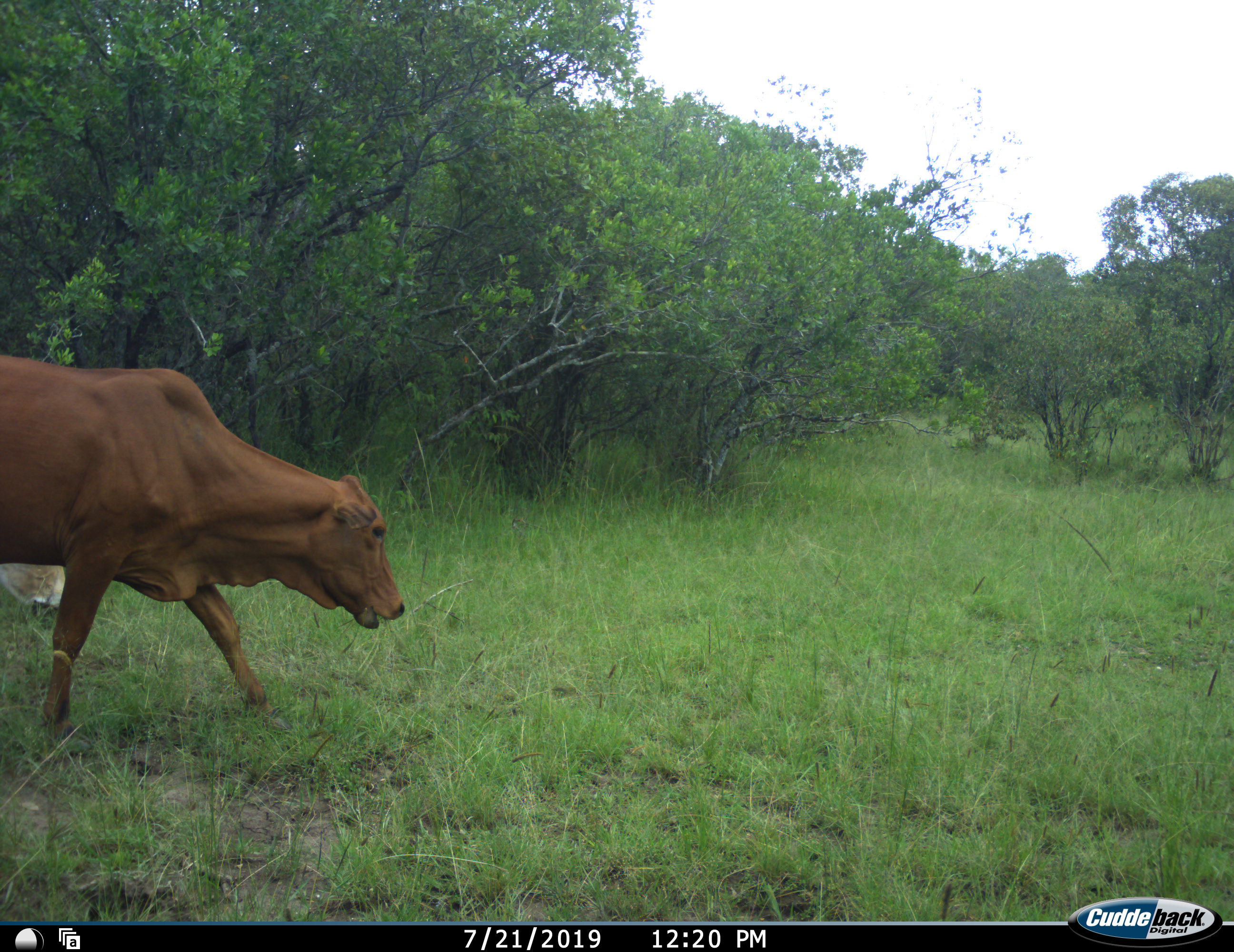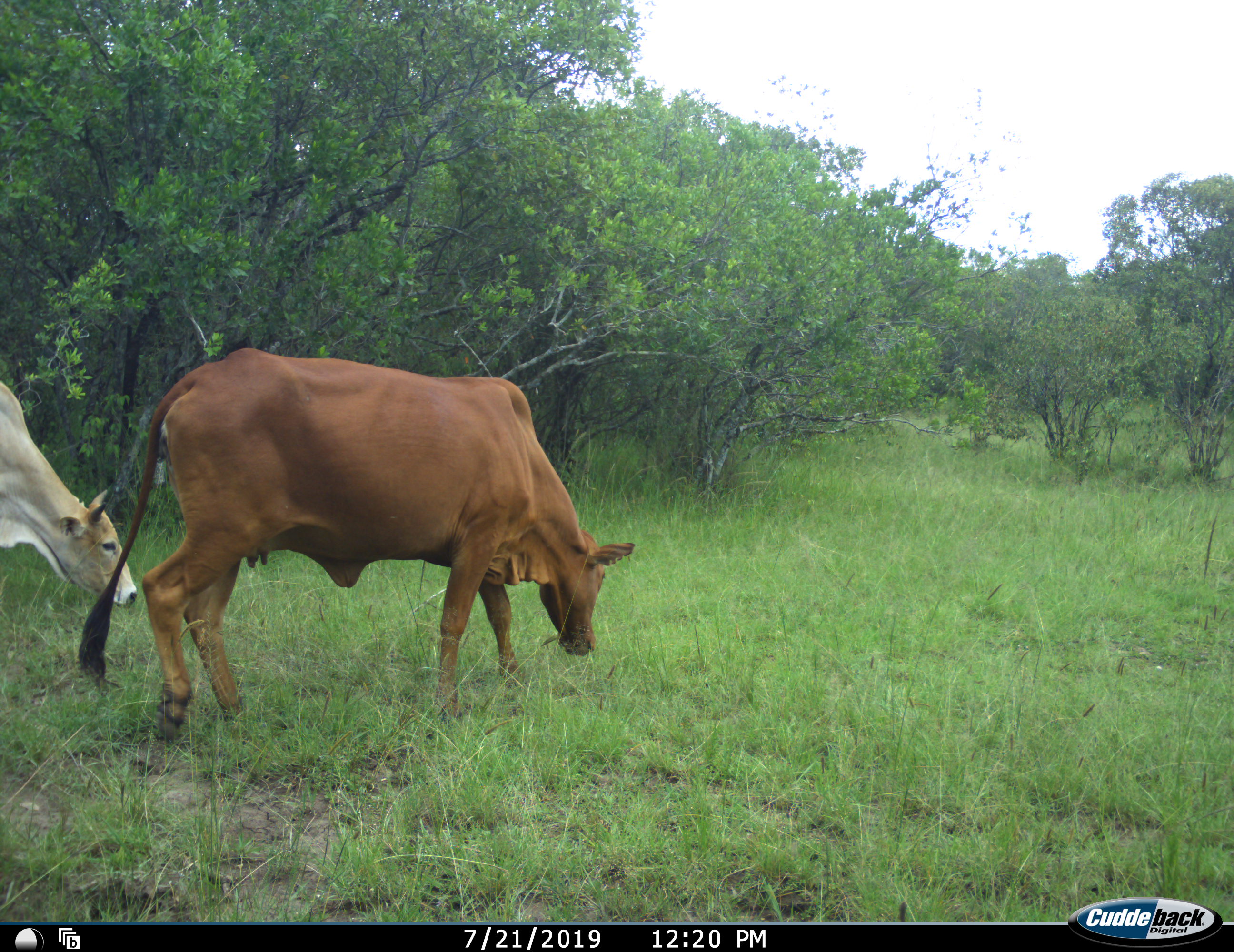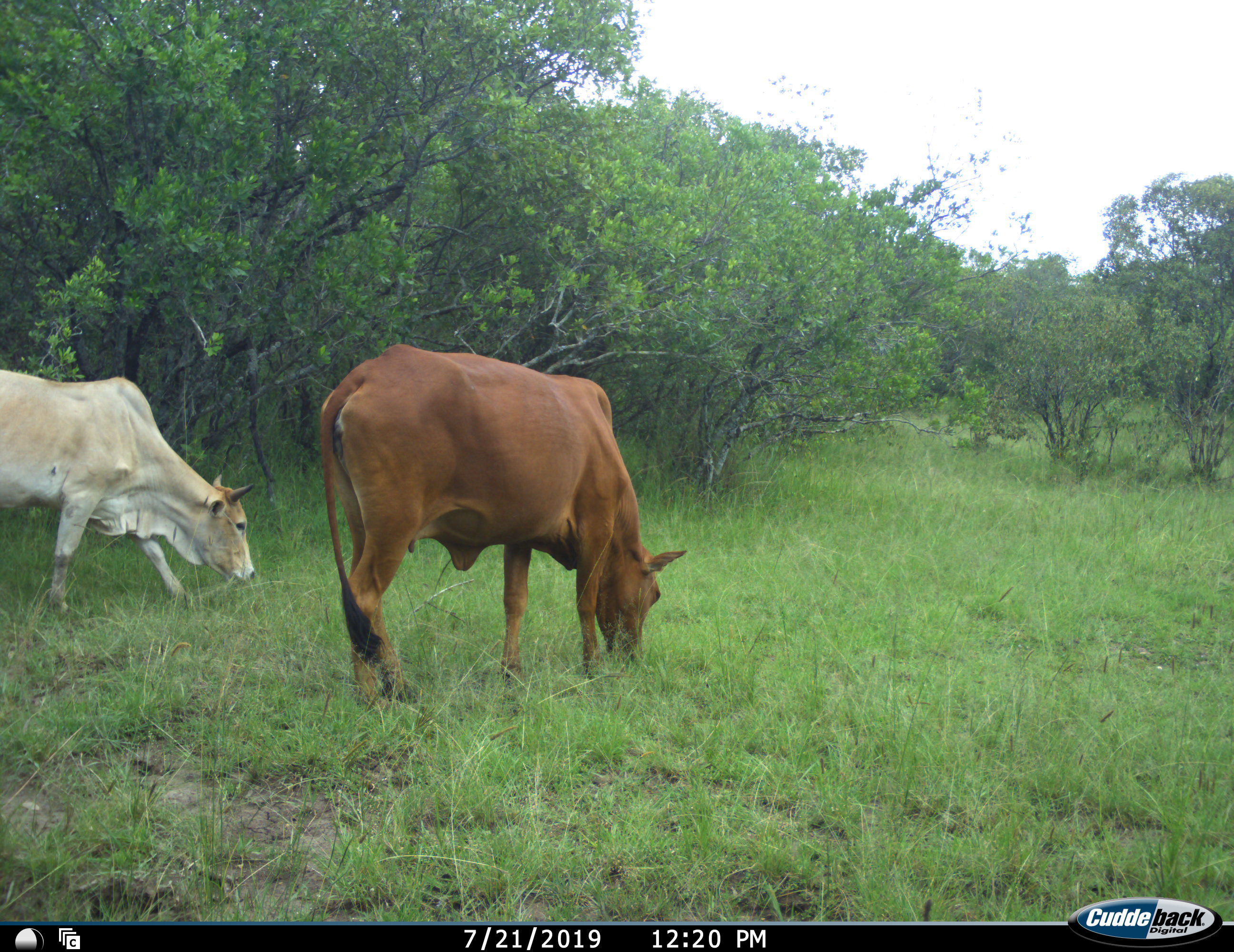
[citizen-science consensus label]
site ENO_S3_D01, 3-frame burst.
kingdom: Animalia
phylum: Chordata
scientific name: Vertebrata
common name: domestic animal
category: domesticanimal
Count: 2.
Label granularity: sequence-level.